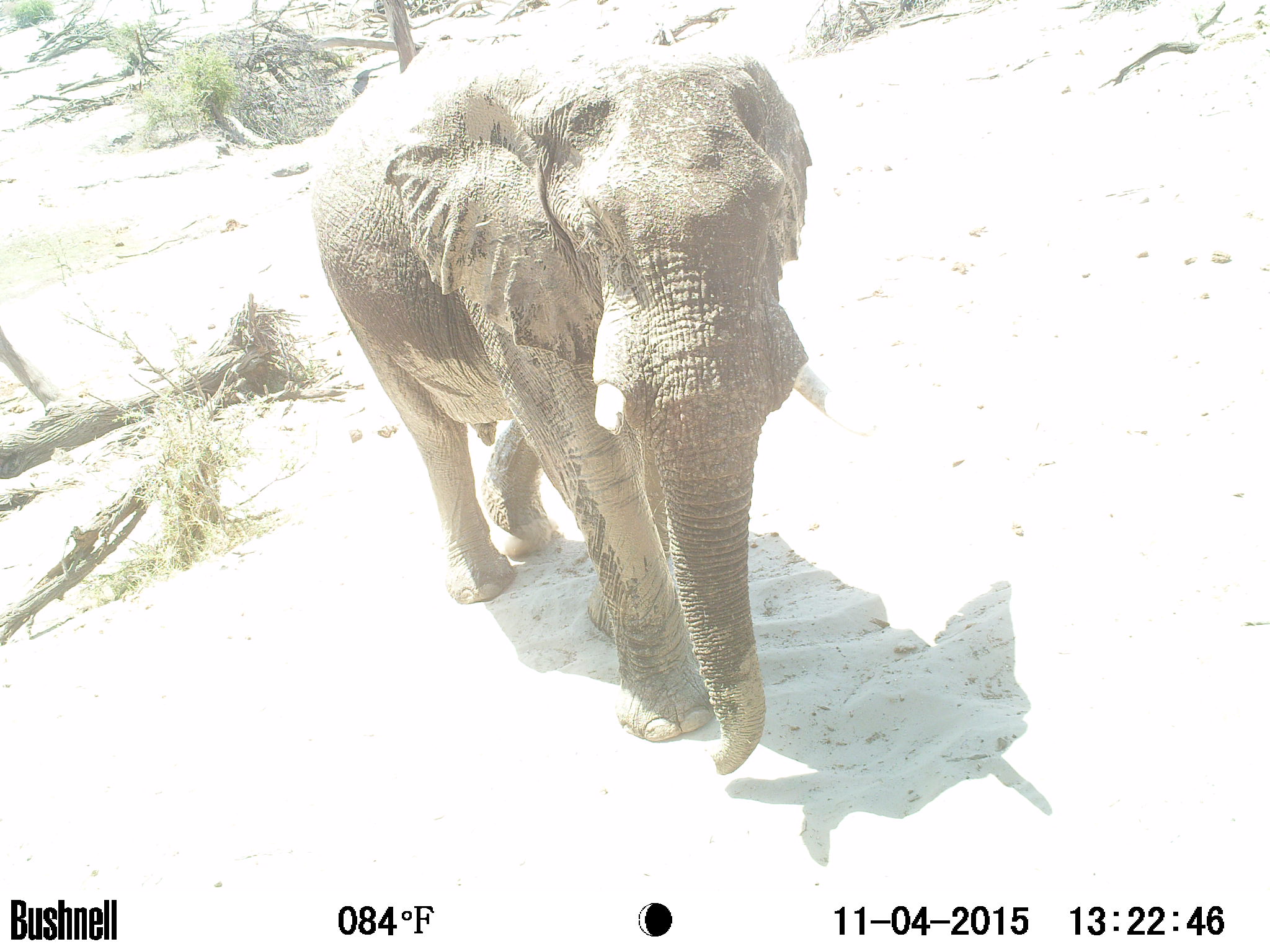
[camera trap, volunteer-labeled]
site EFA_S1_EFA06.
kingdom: Animalia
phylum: Chordata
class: Mammalia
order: Proboscidea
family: Elephantidae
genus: Loxodonta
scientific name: Loxodonta africana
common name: african bush elephant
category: elephant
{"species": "elephant (african bush elephant) (Loxodonta africana)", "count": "1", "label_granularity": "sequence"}